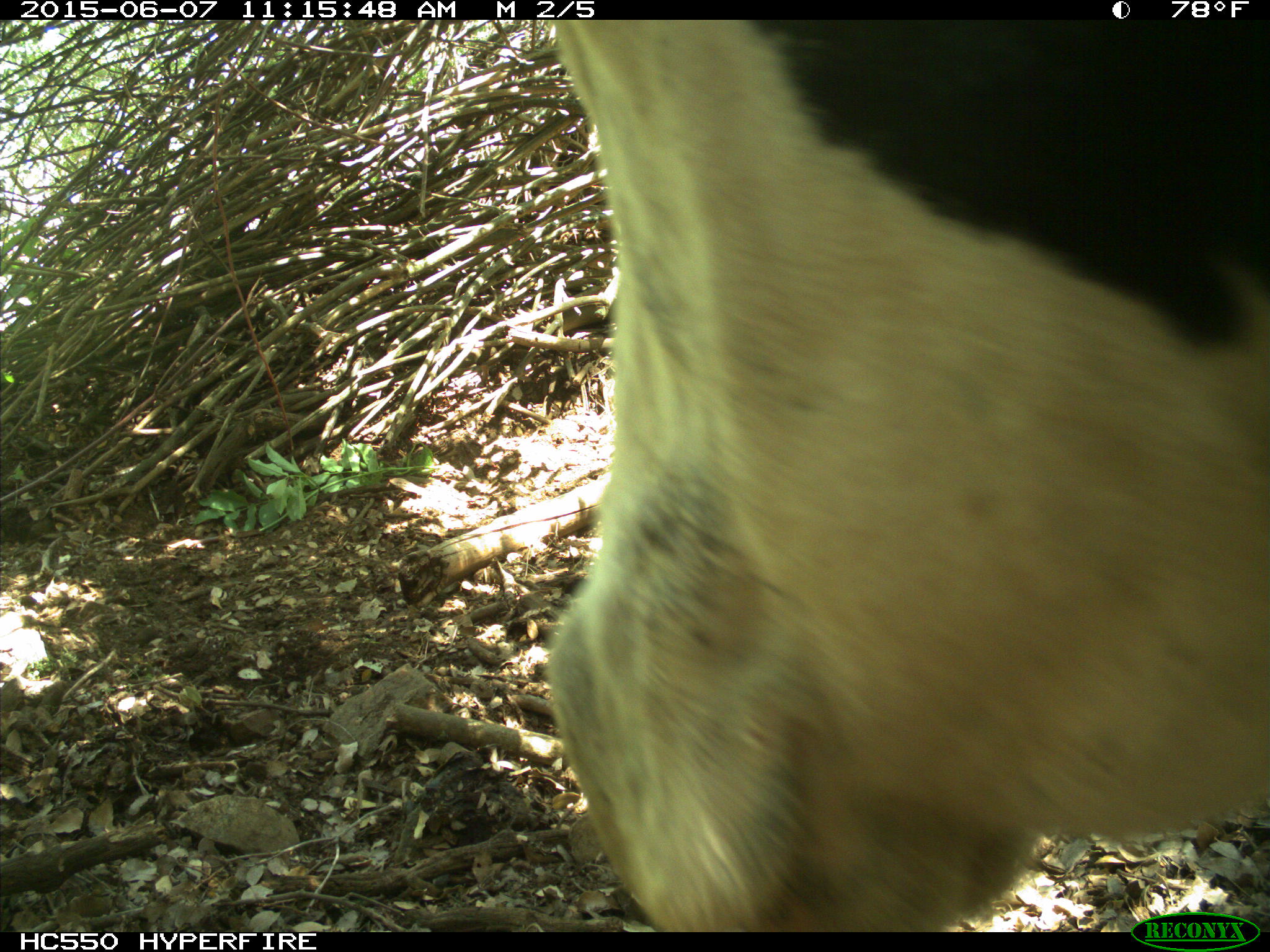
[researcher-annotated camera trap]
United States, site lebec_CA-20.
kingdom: Animalia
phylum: Chordata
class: Mammalia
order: Artiodactyla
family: Bovidae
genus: Bos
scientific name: Bos taurus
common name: domestic cow